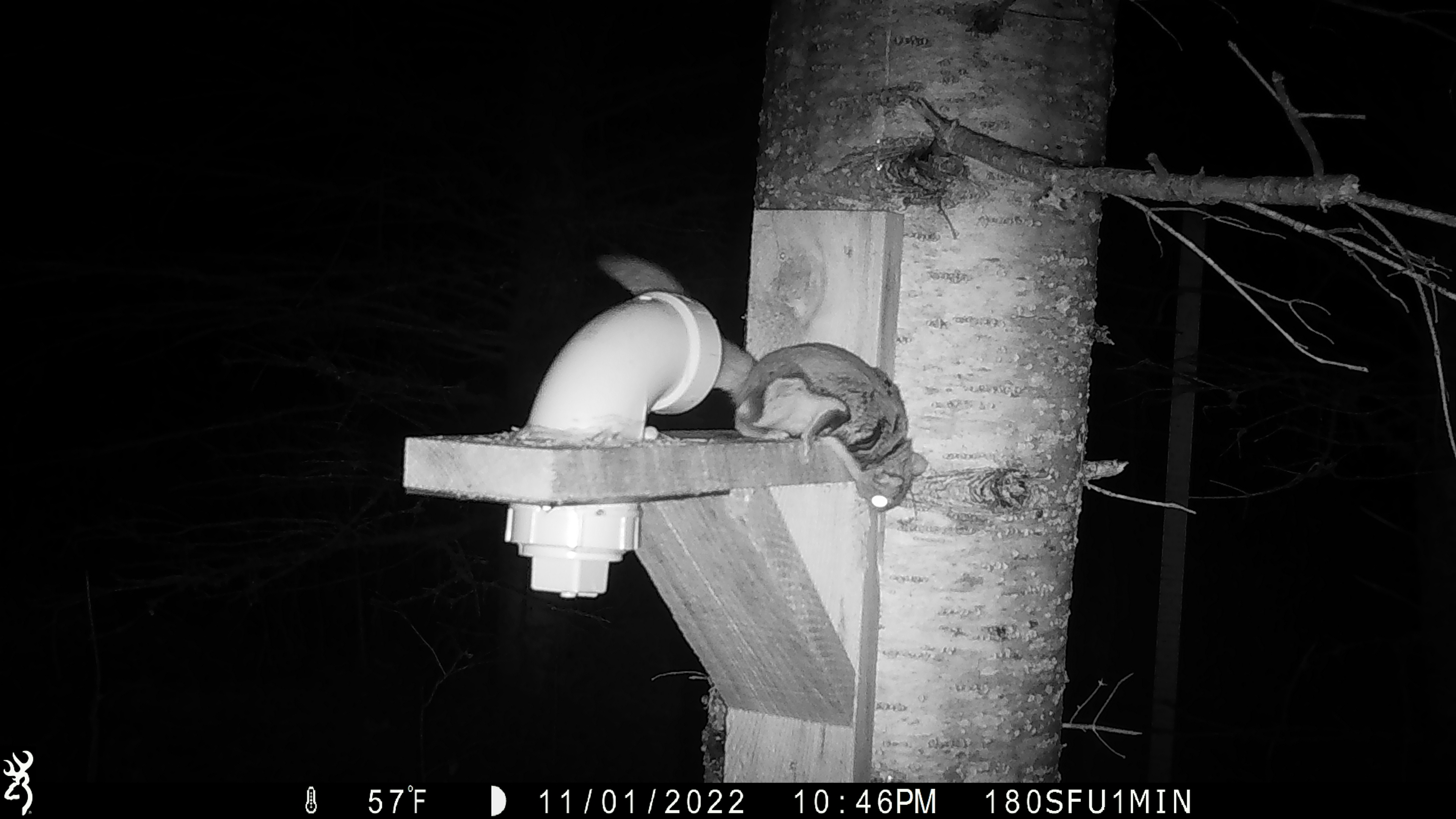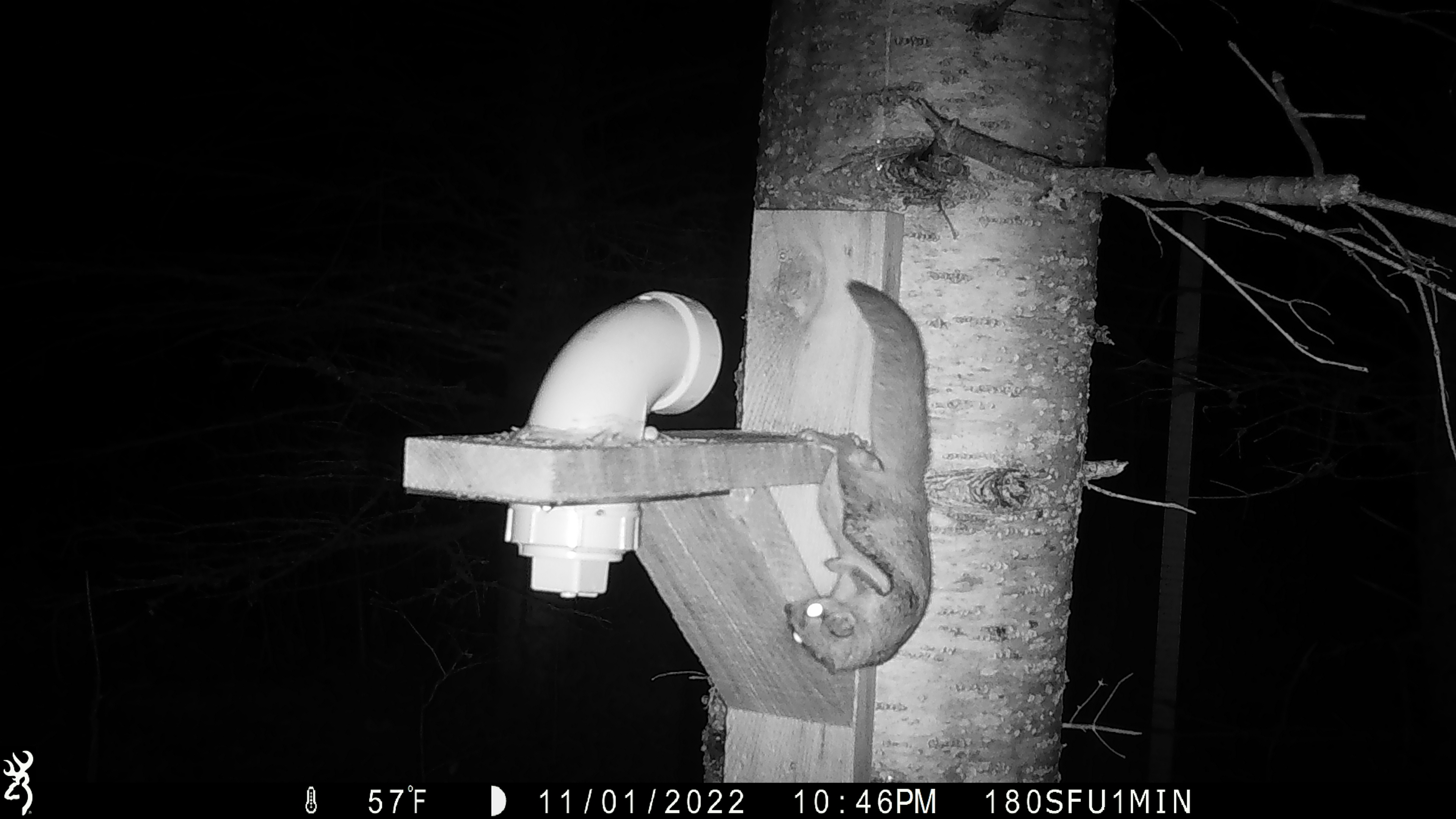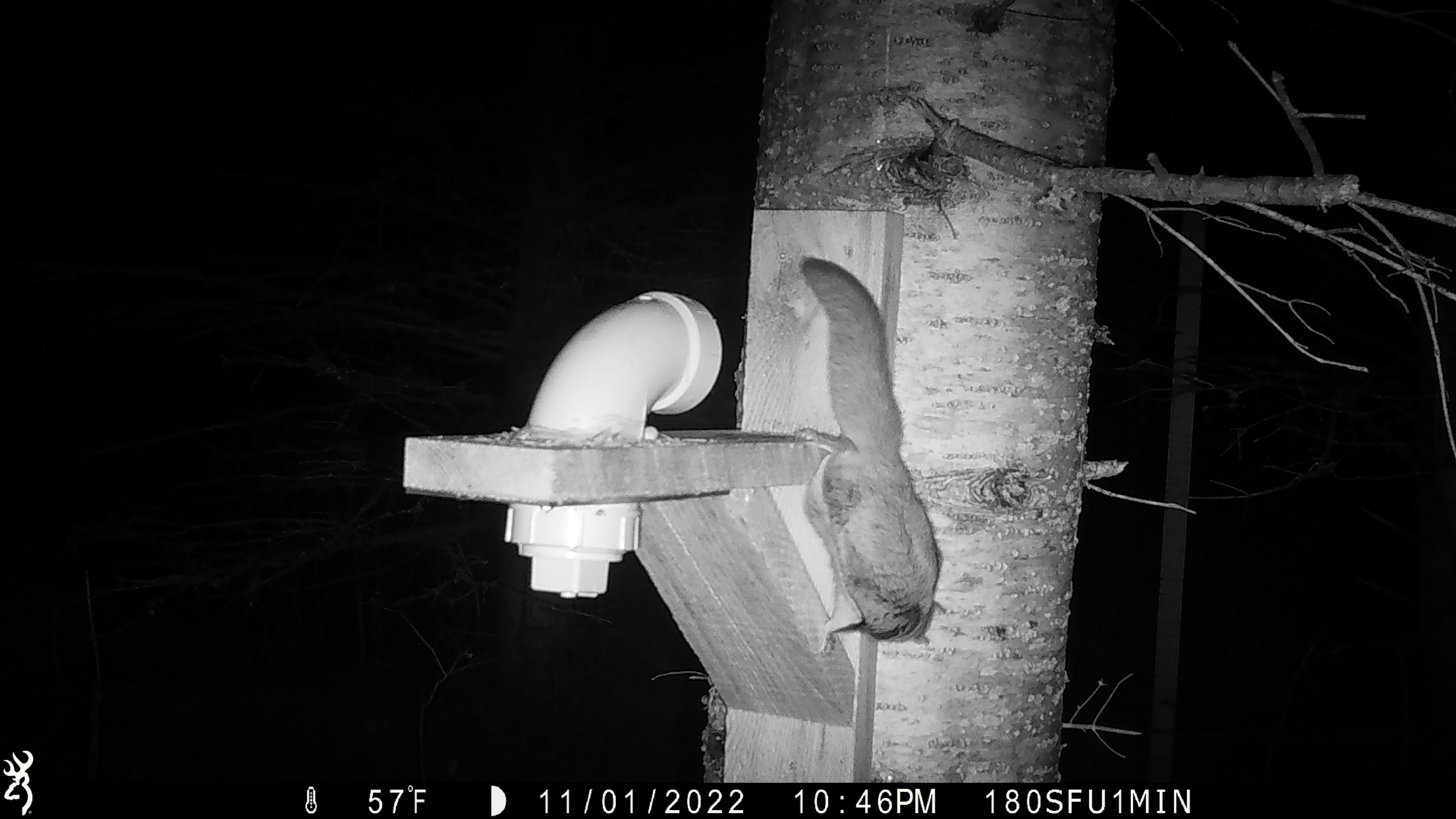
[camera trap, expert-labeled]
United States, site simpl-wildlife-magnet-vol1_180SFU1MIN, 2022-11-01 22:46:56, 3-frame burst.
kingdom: Animalia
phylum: Chordata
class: Mammalia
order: Rodentia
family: Sciuridae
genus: Glaucomys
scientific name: Glaucomys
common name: flying squirrel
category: flying squirrel sp.